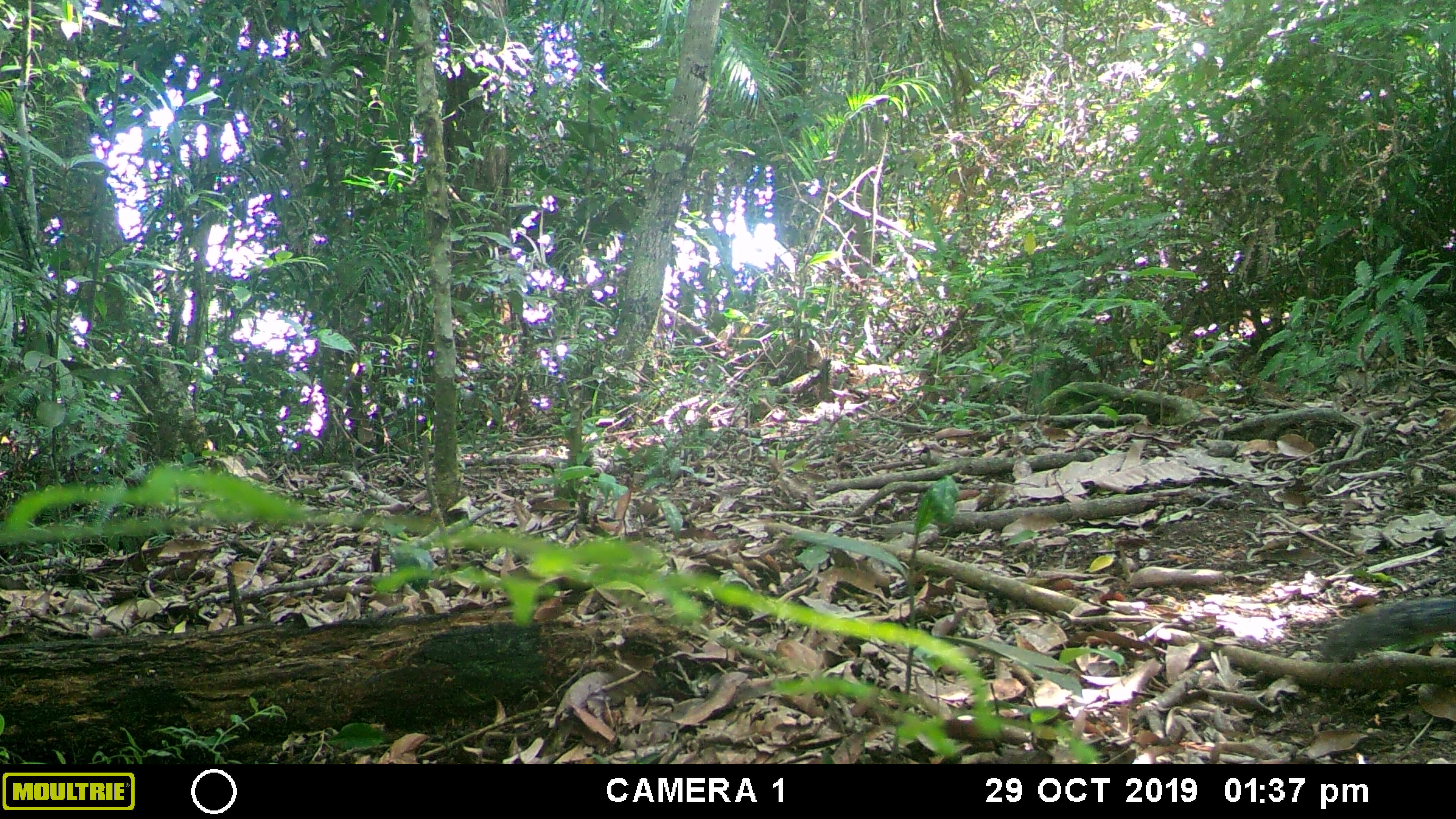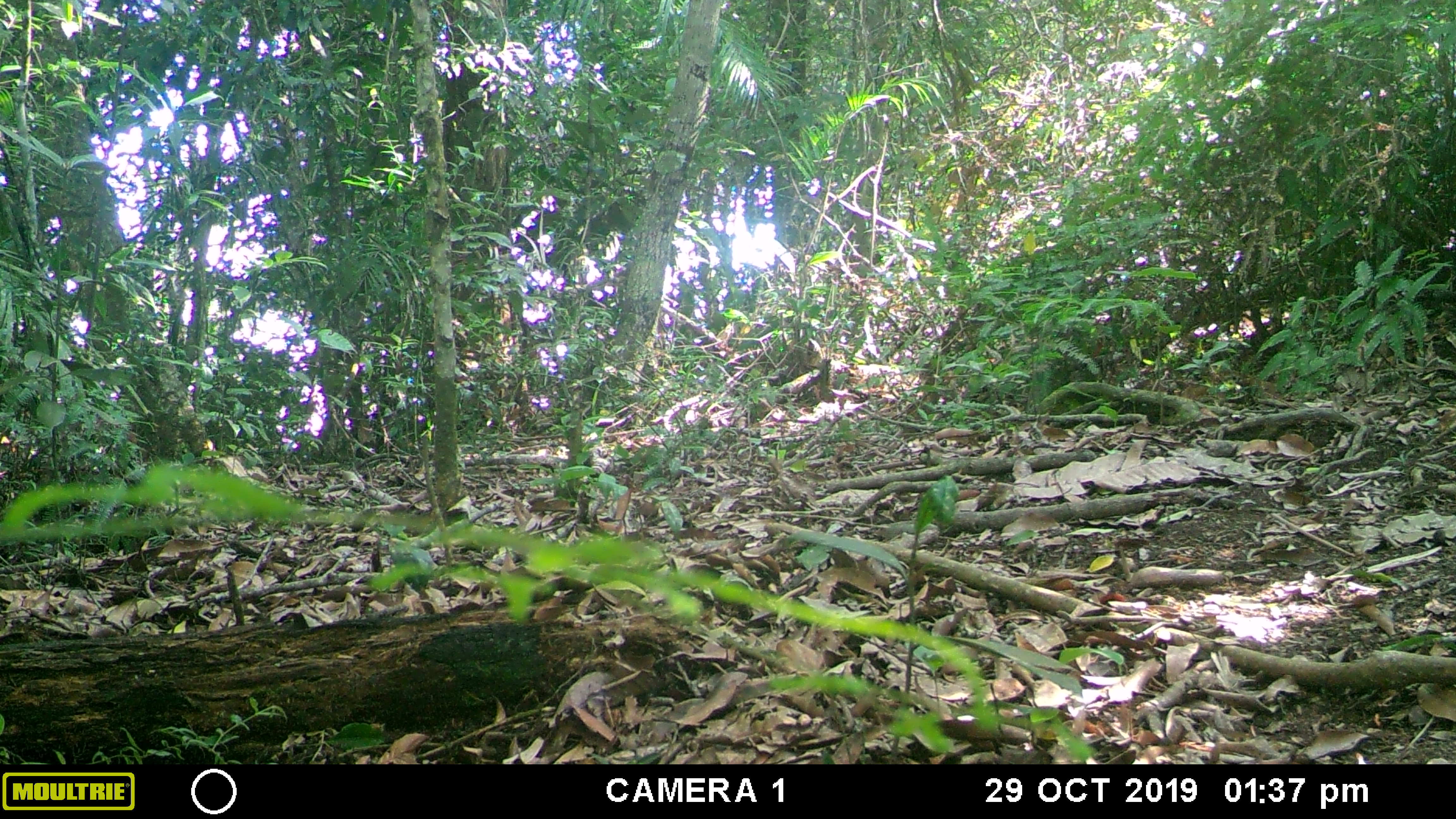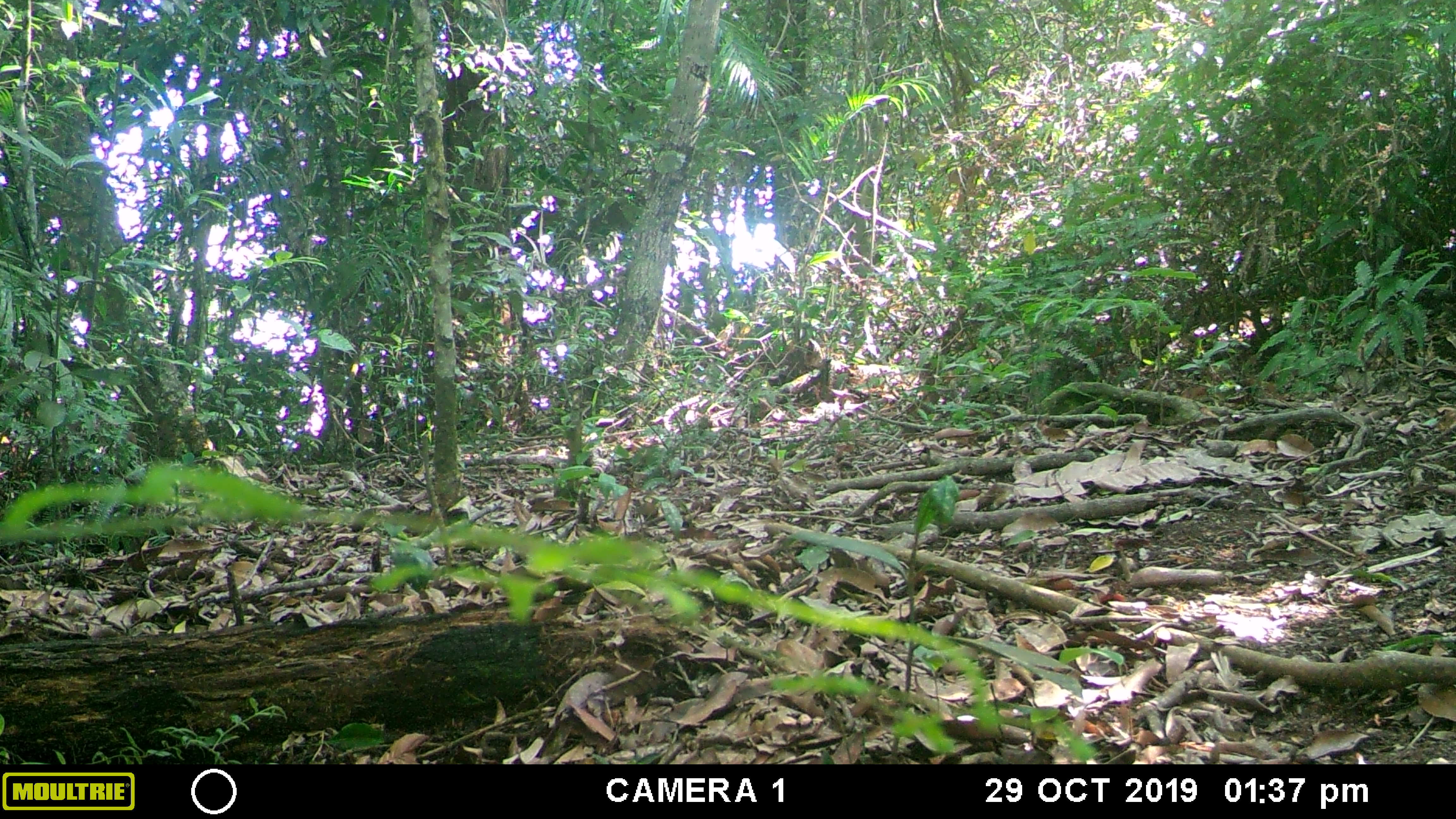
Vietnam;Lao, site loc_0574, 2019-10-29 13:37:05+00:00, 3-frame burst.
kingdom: Animalia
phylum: Chordata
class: Mammalia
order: Rodentia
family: Sciuridae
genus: Dremomys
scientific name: Dremomys rufigenis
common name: red-cheeked squirrel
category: red cheeked squirrel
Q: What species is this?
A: Red cheeked squirrel (red-cheeked squirrel) (Dremomys rufigenis).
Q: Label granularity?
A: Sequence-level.